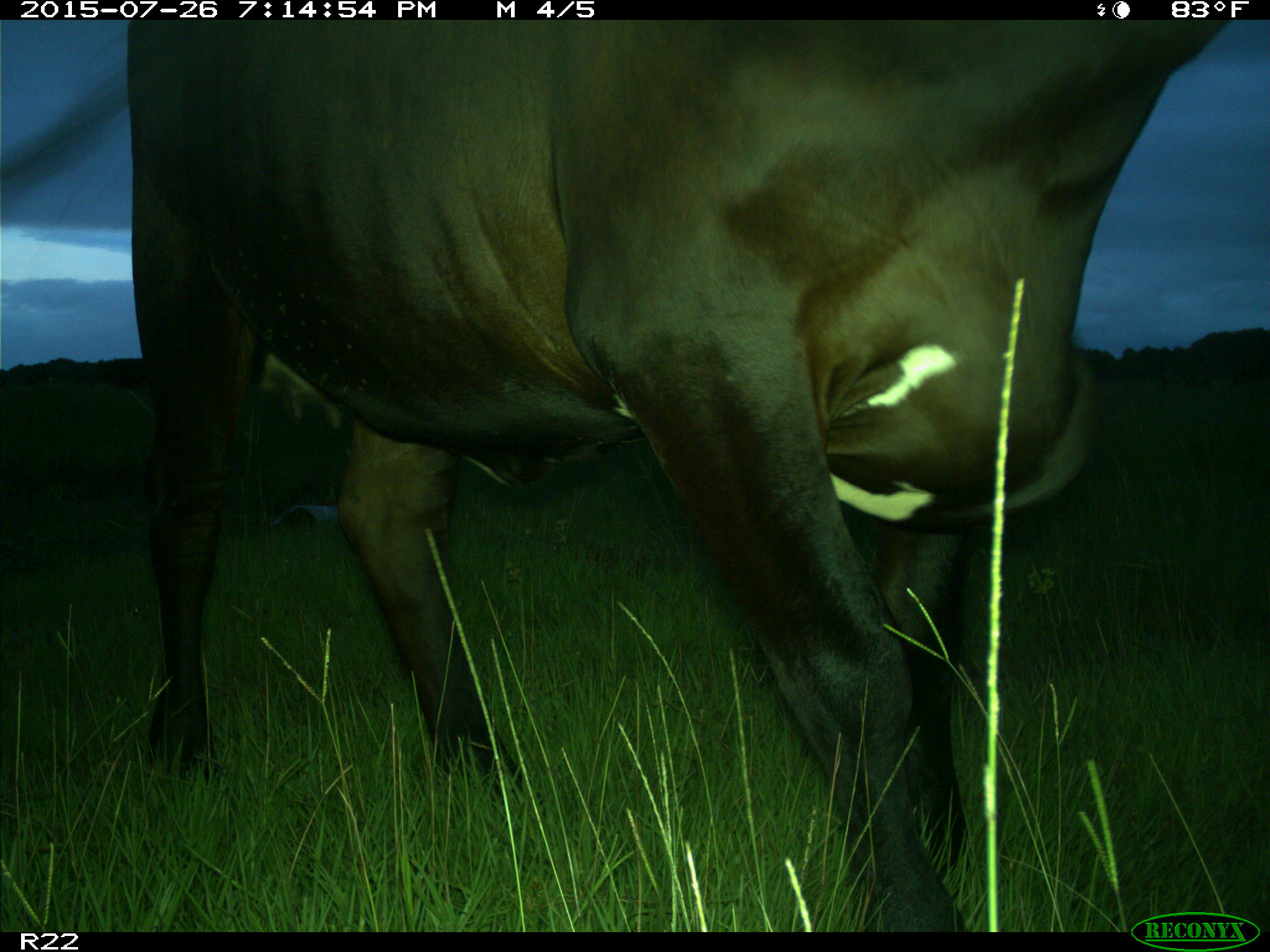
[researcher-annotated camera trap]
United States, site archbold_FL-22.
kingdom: Animalia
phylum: Chordata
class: Mammalia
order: Artiodactyla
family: Bovidae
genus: Bos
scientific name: Bos taurus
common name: domestic cow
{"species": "Bos taurus (domestic cow)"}